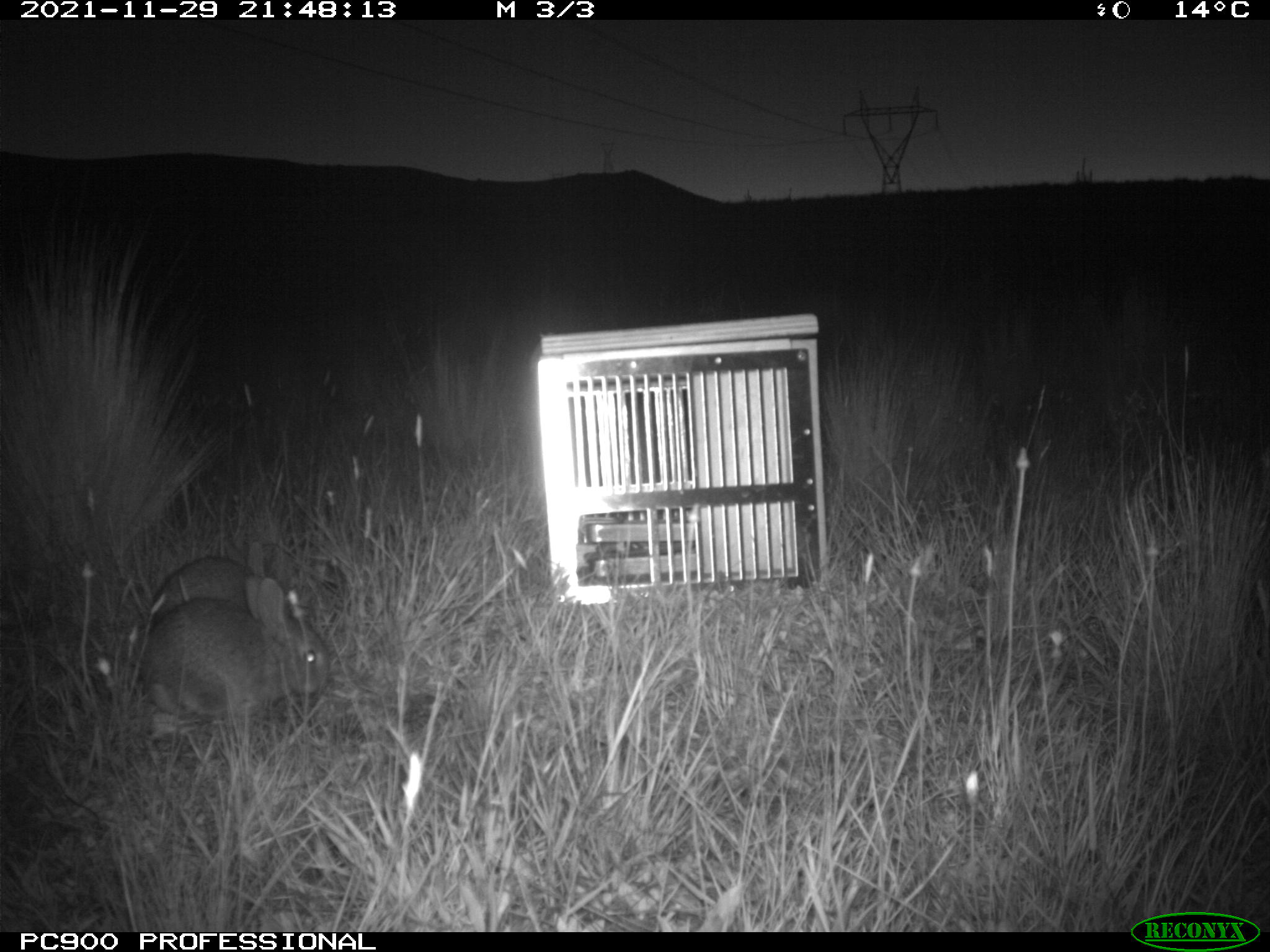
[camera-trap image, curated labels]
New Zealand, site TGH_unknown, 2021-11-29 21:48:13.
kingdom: Animalia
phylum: Chordata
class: Mammalia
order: Lagomorpha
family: Leporidae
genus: Oryctolagus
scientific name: Oryctolagus cuniculus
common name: european rabbit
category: rabbit